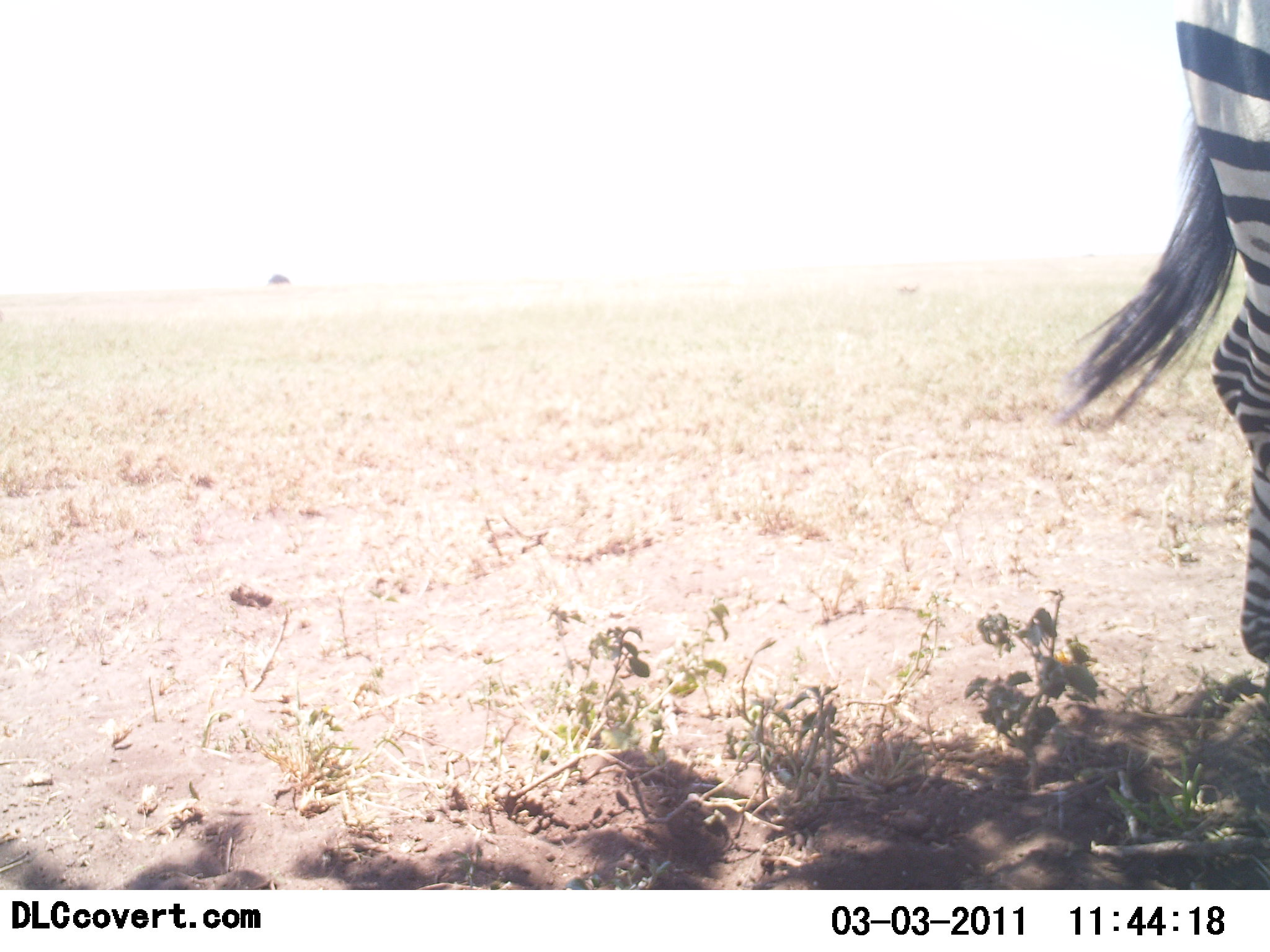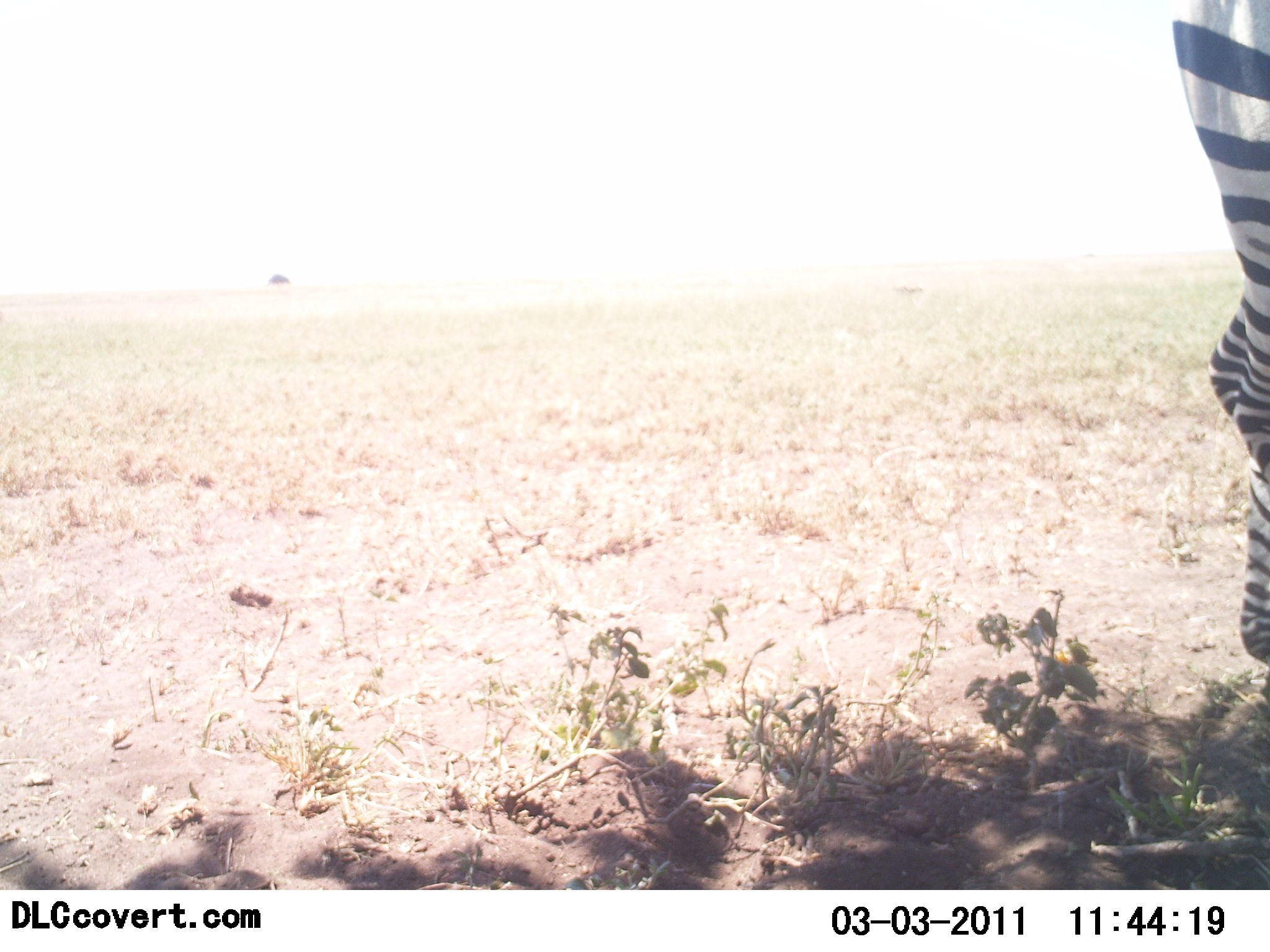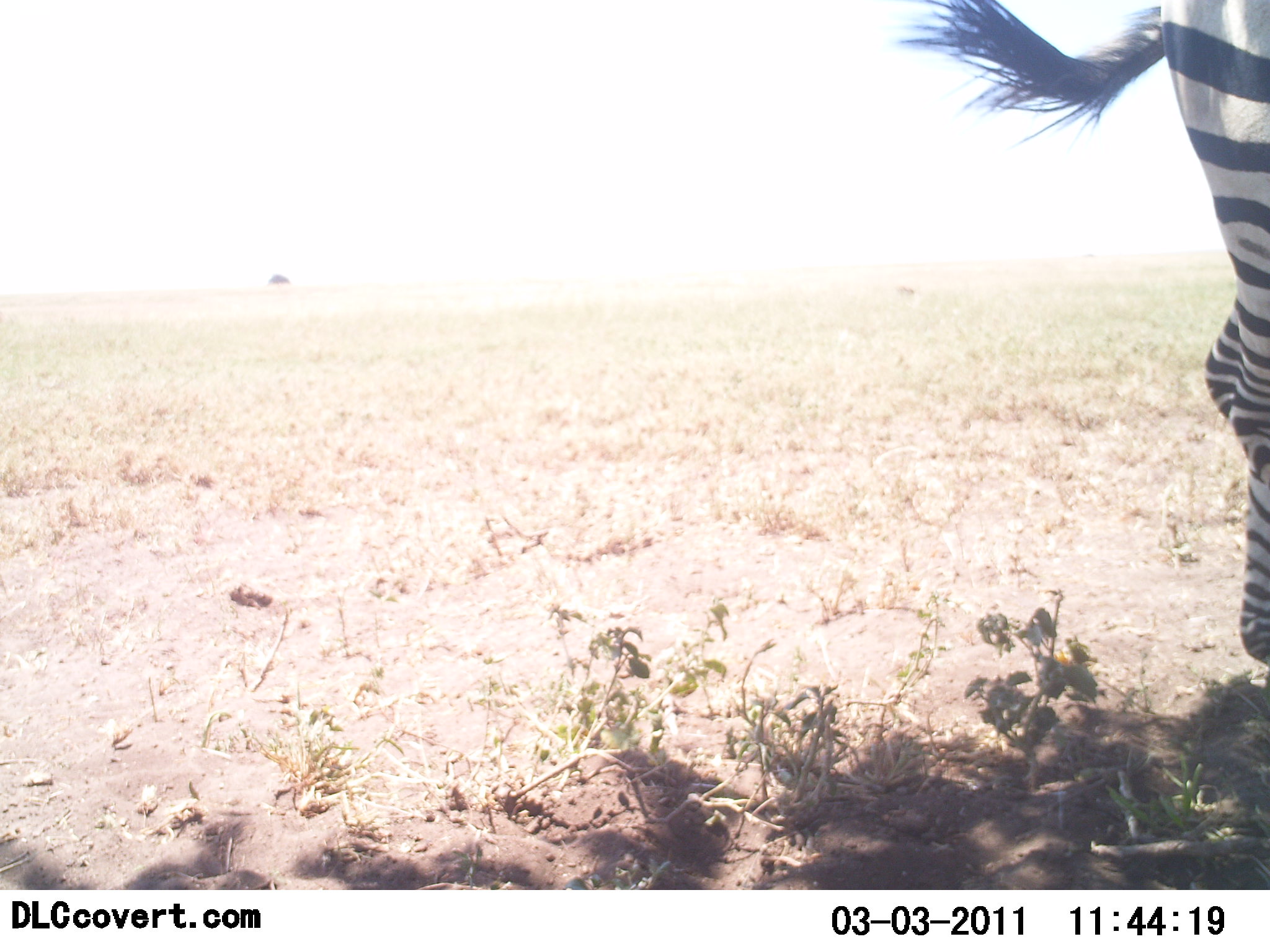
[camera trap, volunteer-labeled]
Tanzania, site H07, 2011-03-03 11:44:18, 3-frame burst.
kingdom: Animalia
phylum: Chordata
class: Mammalia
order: Perissodactyla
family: Equidae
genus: Equus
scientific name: Equus quagga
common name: plains zebra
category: zebra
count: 1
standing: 92%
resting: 0%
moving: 8%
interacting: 0%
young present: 0%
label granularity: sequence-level